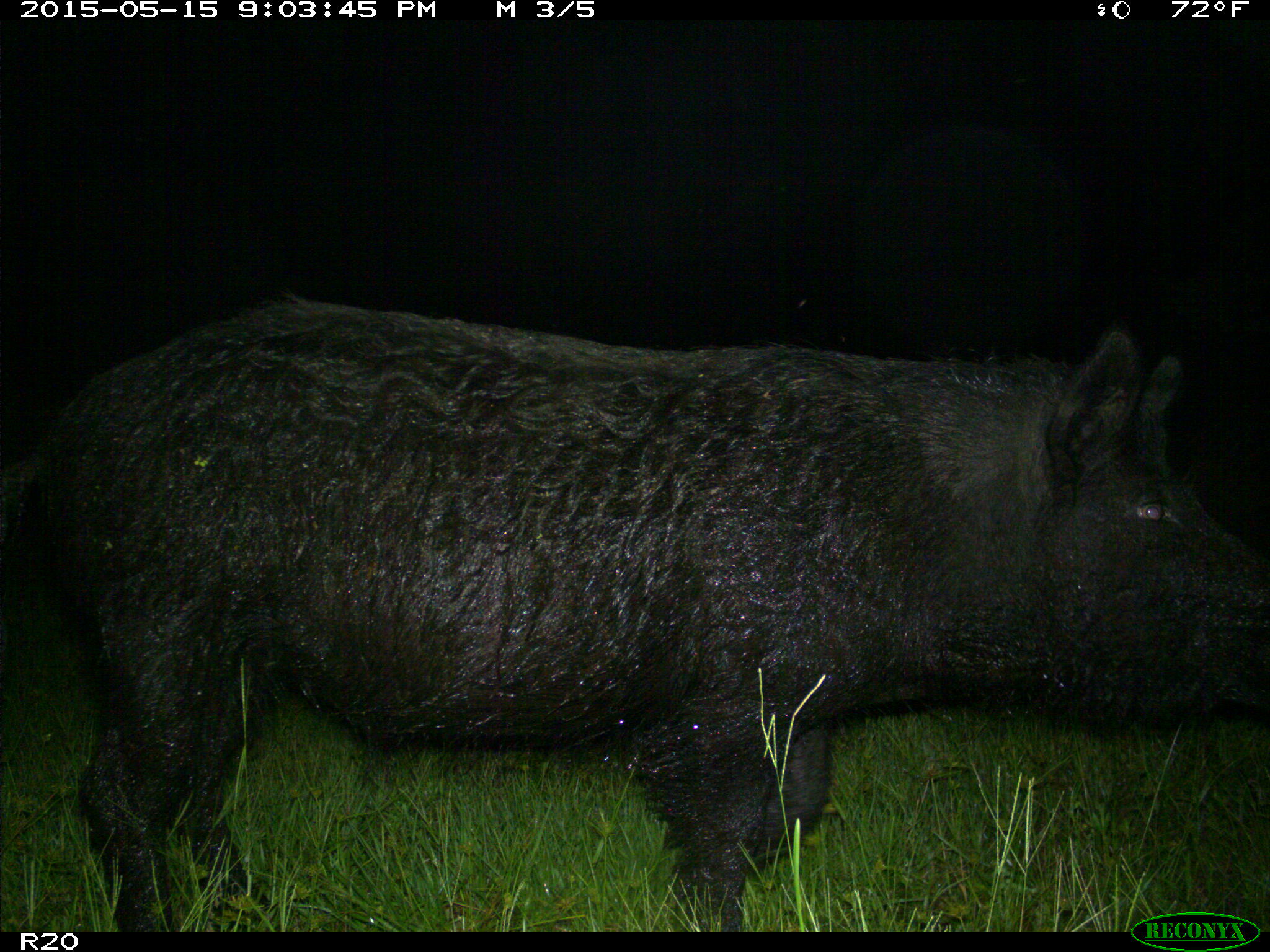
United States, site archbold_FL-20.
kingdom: Animalia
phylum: Chordata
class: Mammalia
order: Artiodactyla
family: Suidae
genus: Sus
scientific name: Sus scrofa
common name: wild boar